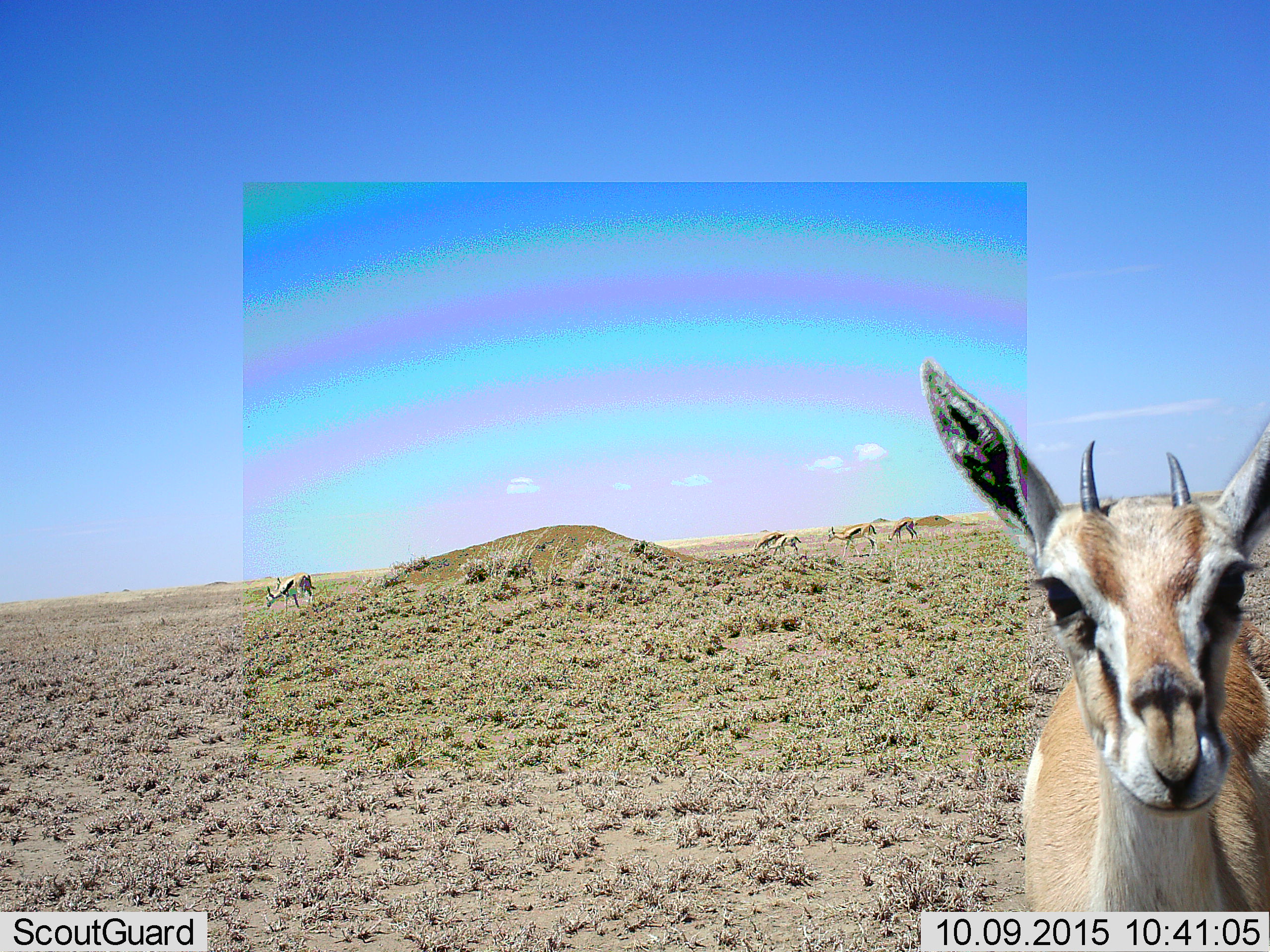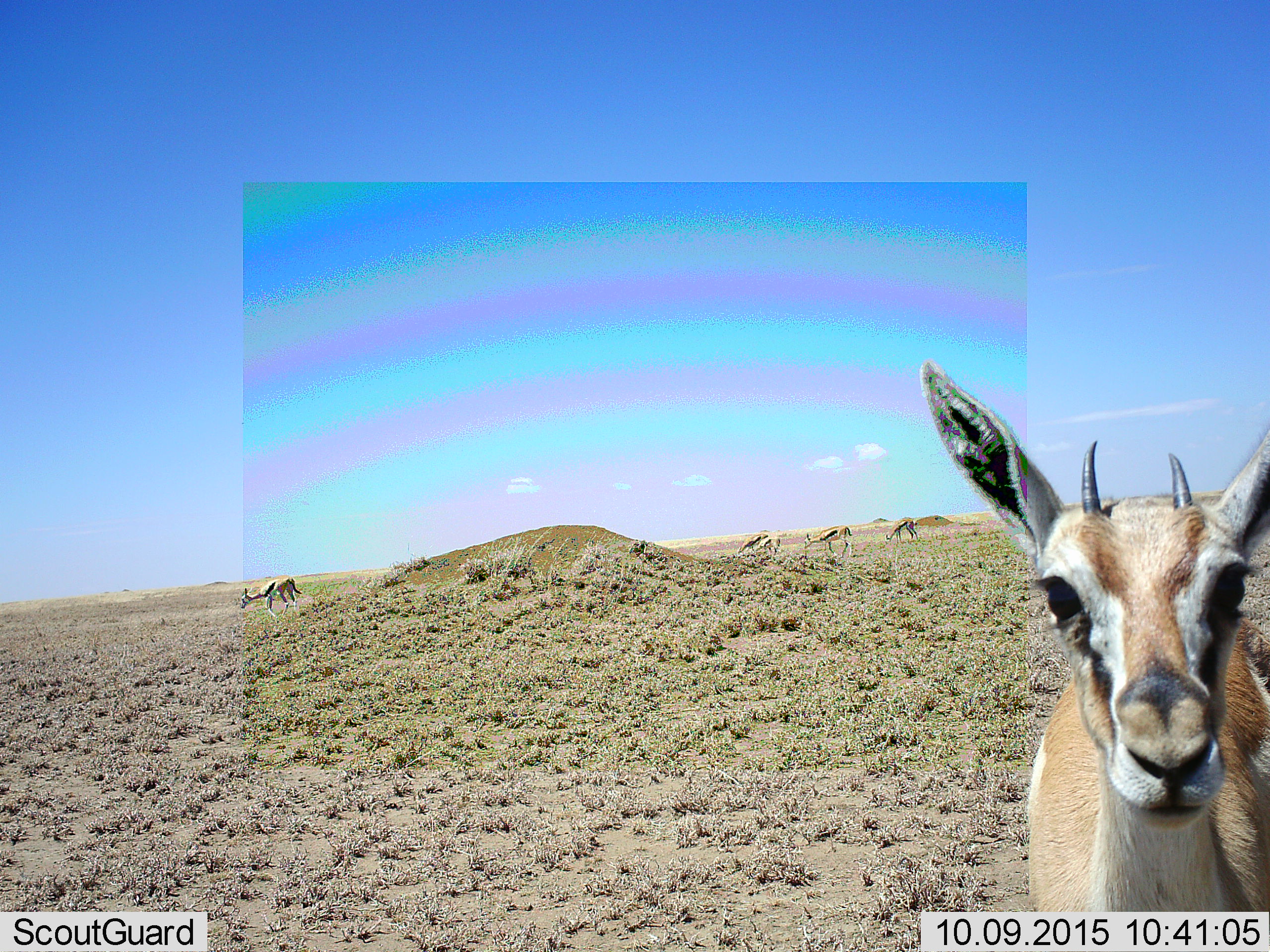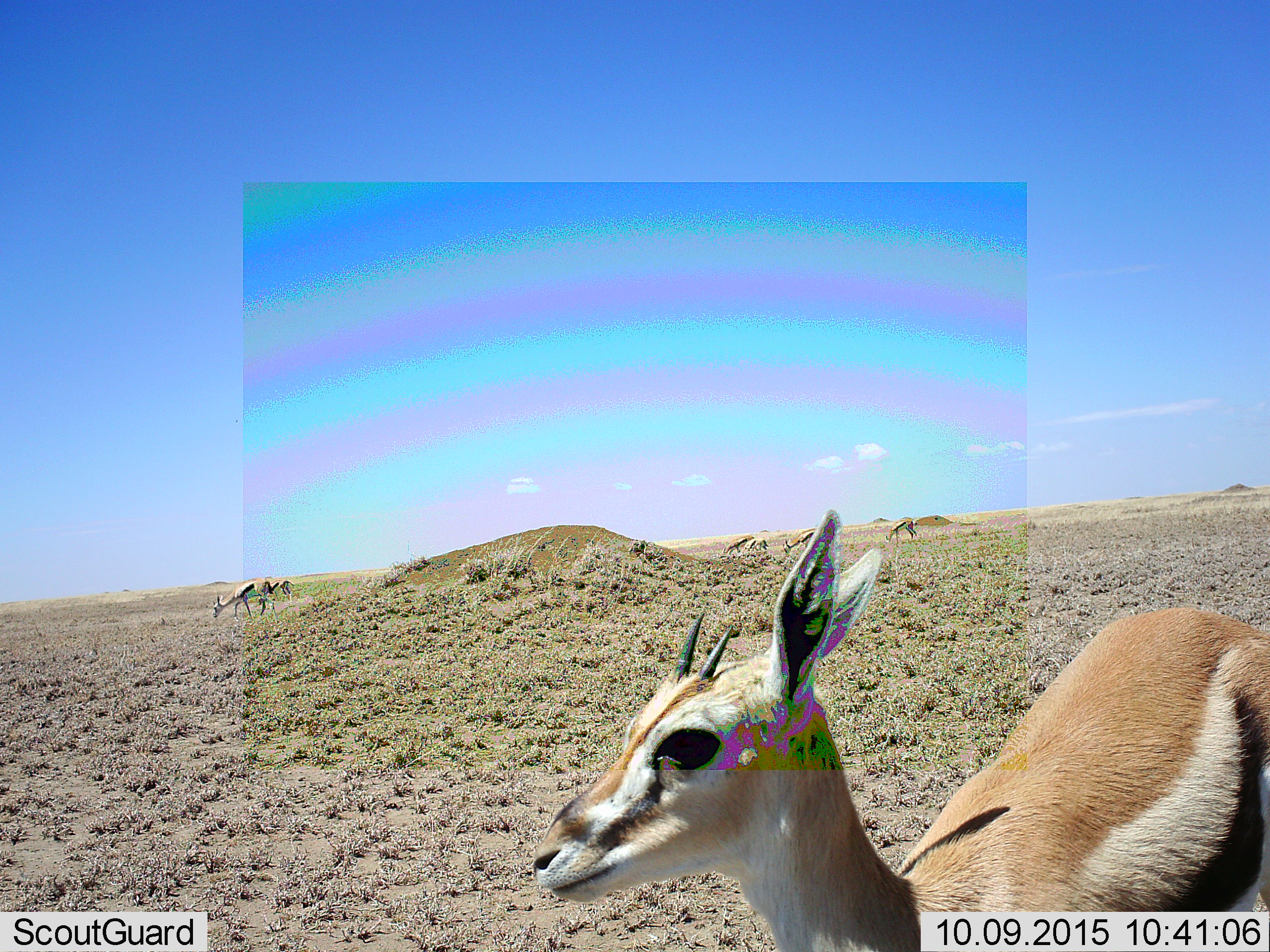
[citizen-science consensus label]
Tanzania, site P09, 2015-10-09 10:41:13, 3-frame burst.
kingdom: Animalia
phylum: Chordata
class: Mammalia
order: Artiodactyla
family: Bovidae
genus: Eudorcas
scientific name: Eudorcas thomsonii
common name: thomson's gazelle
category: gazellethomsons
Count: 7.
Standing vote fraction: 78%.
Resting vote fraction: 0%.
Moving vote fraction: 44%.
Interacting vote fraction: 0%.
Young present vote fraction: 22%.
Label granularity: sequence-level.